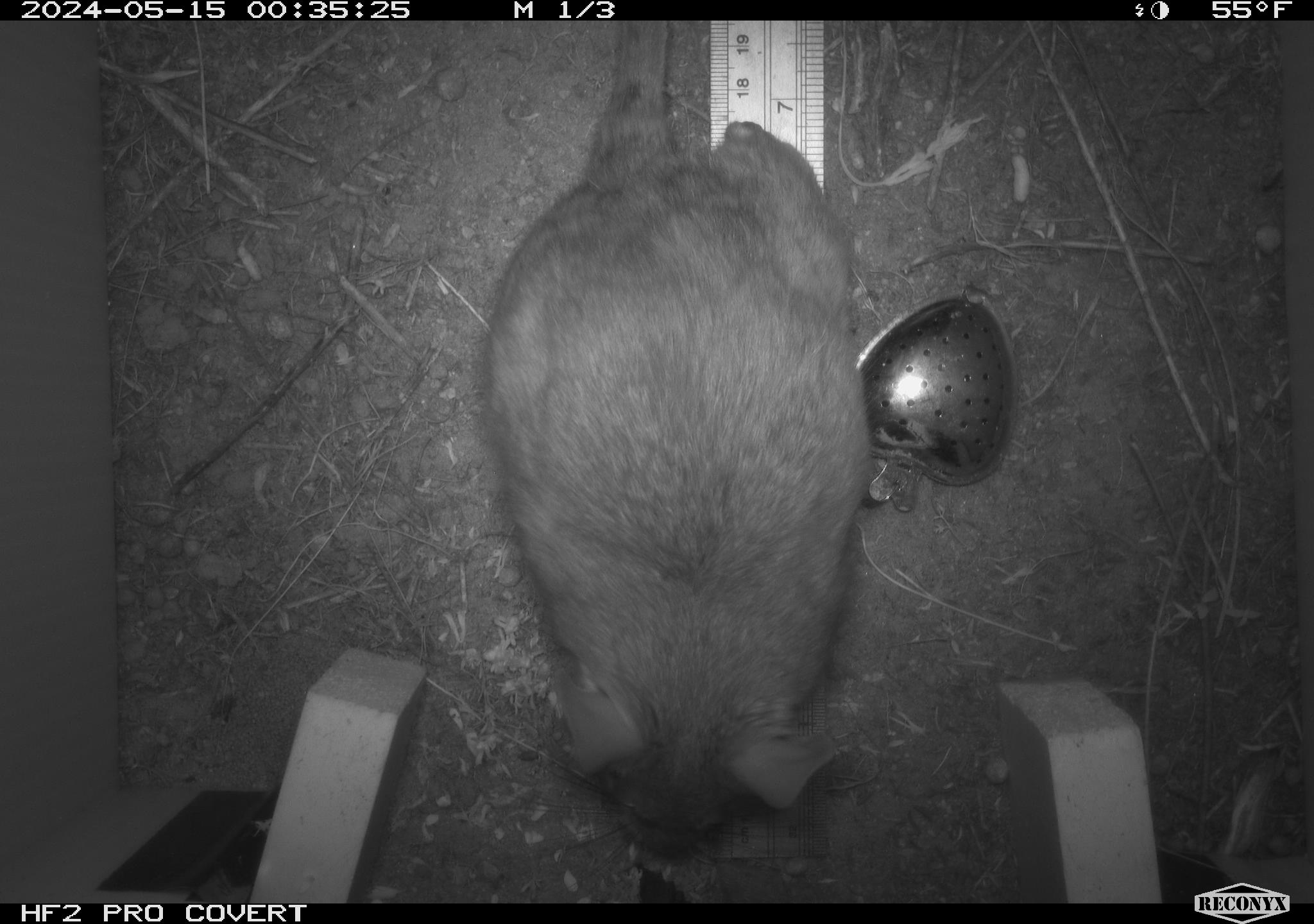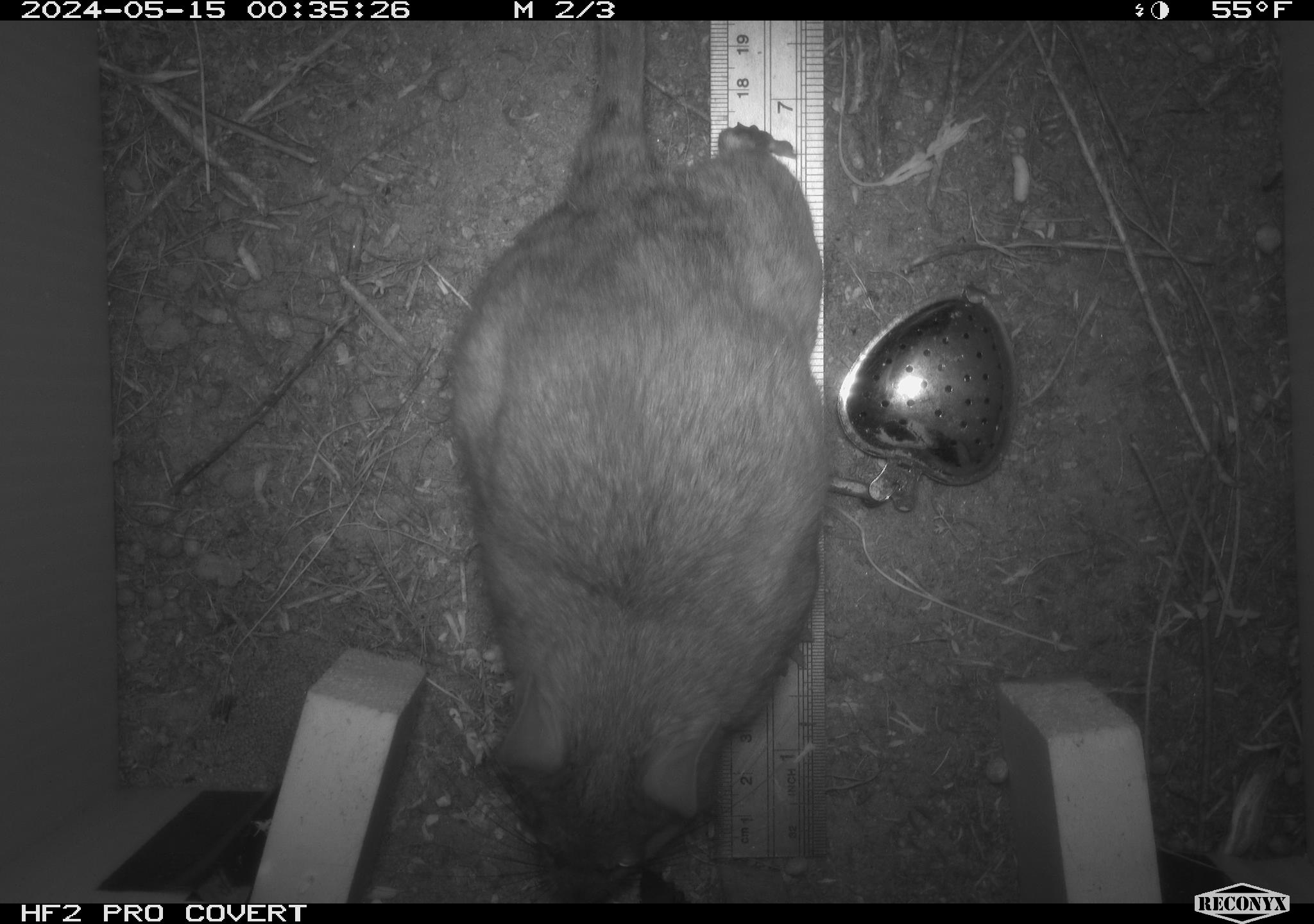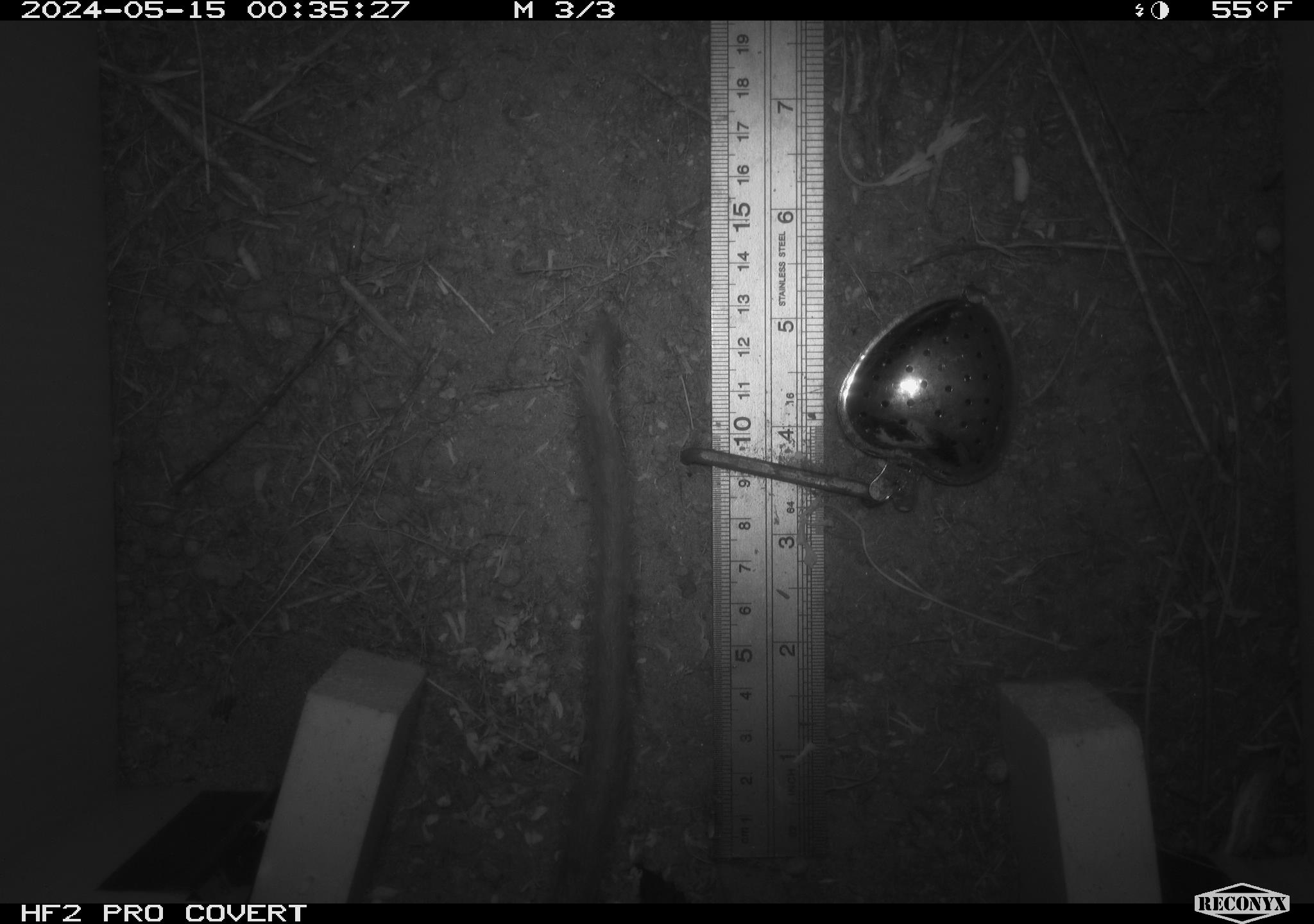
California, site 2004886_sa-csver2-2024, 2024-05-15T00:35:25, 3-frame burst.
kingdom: Animalia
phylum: Chordata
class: Mammalia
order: Rodentia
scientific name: Rodentia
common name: rodent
Rodent (Rodentia).